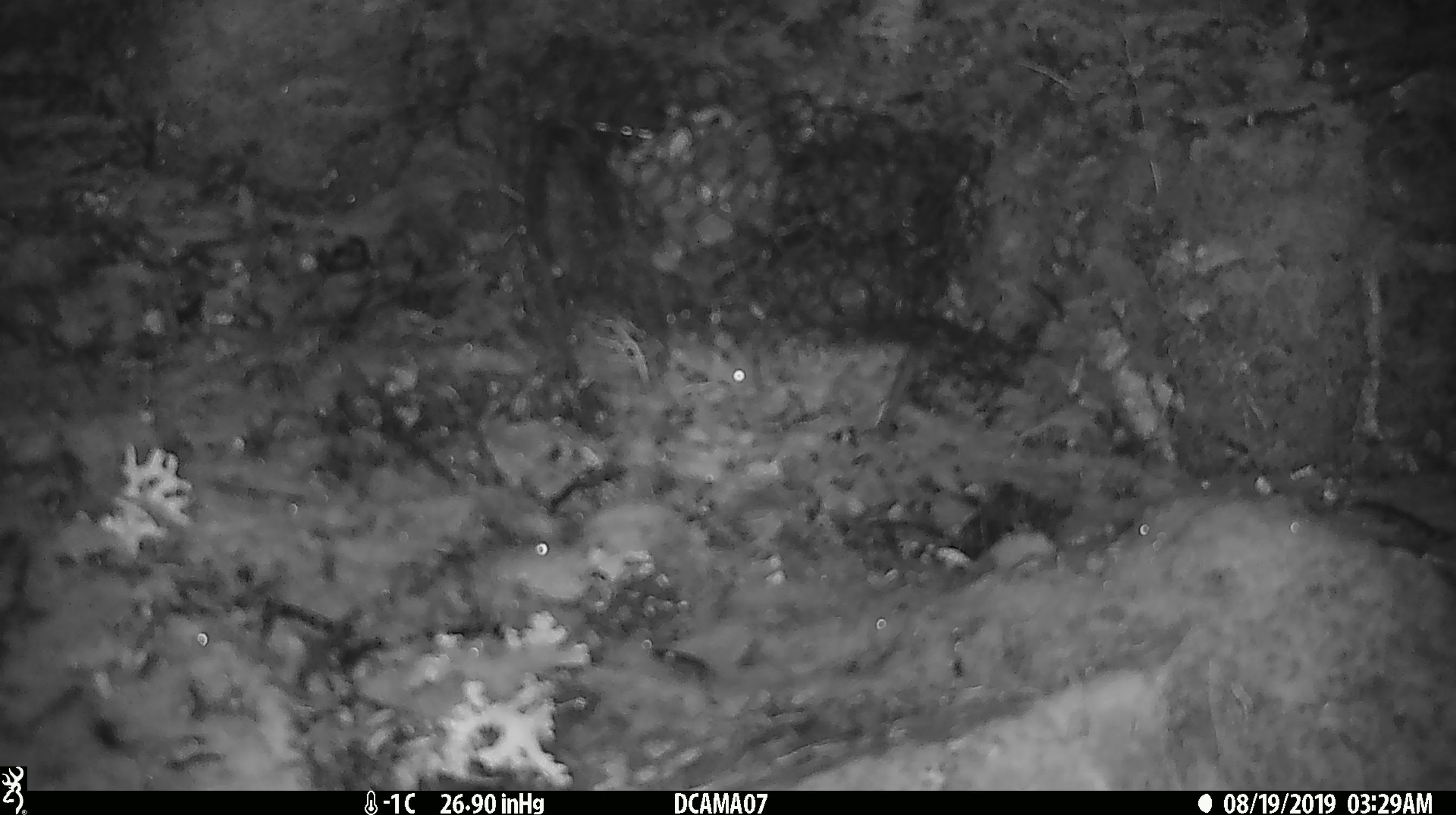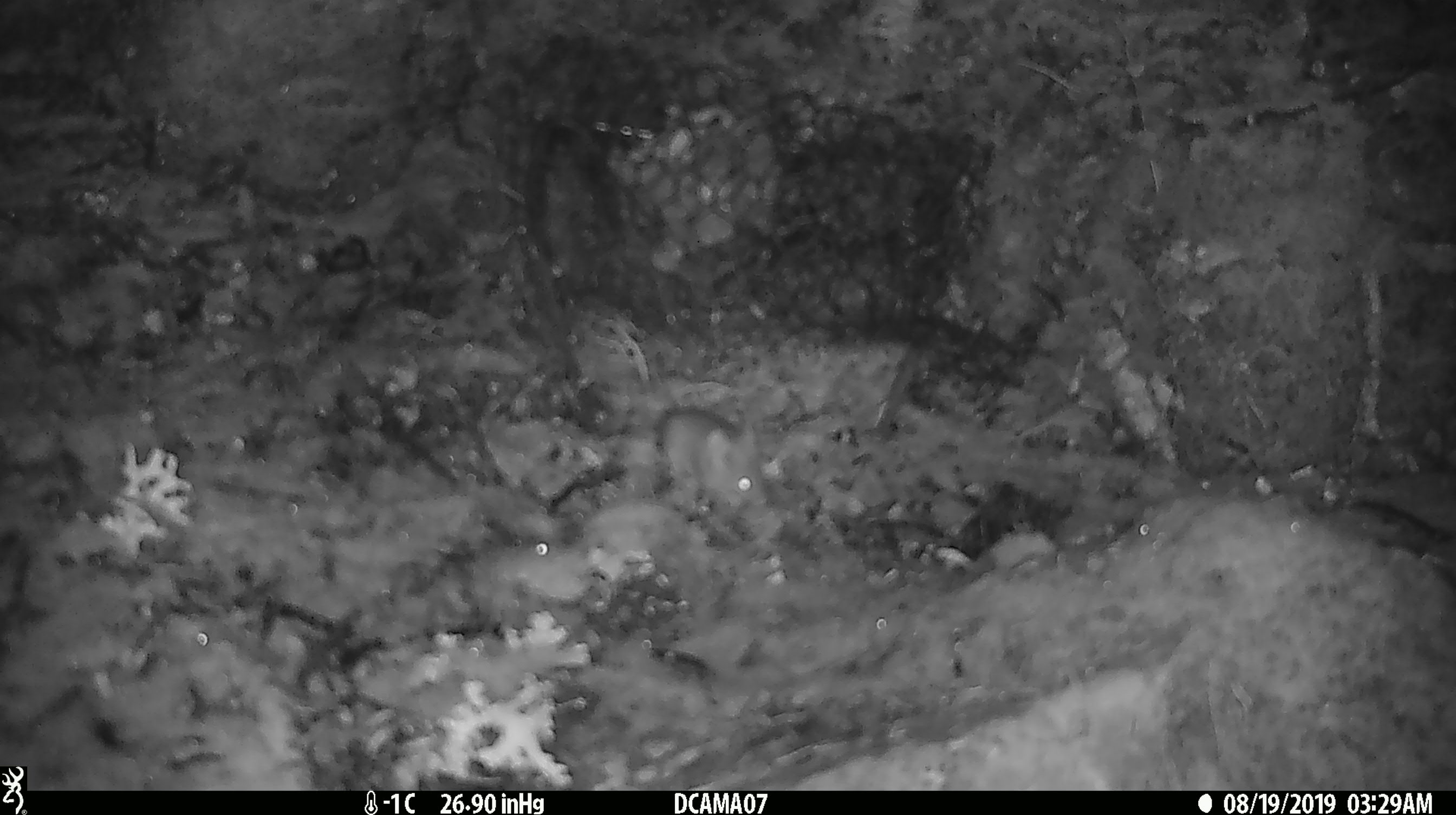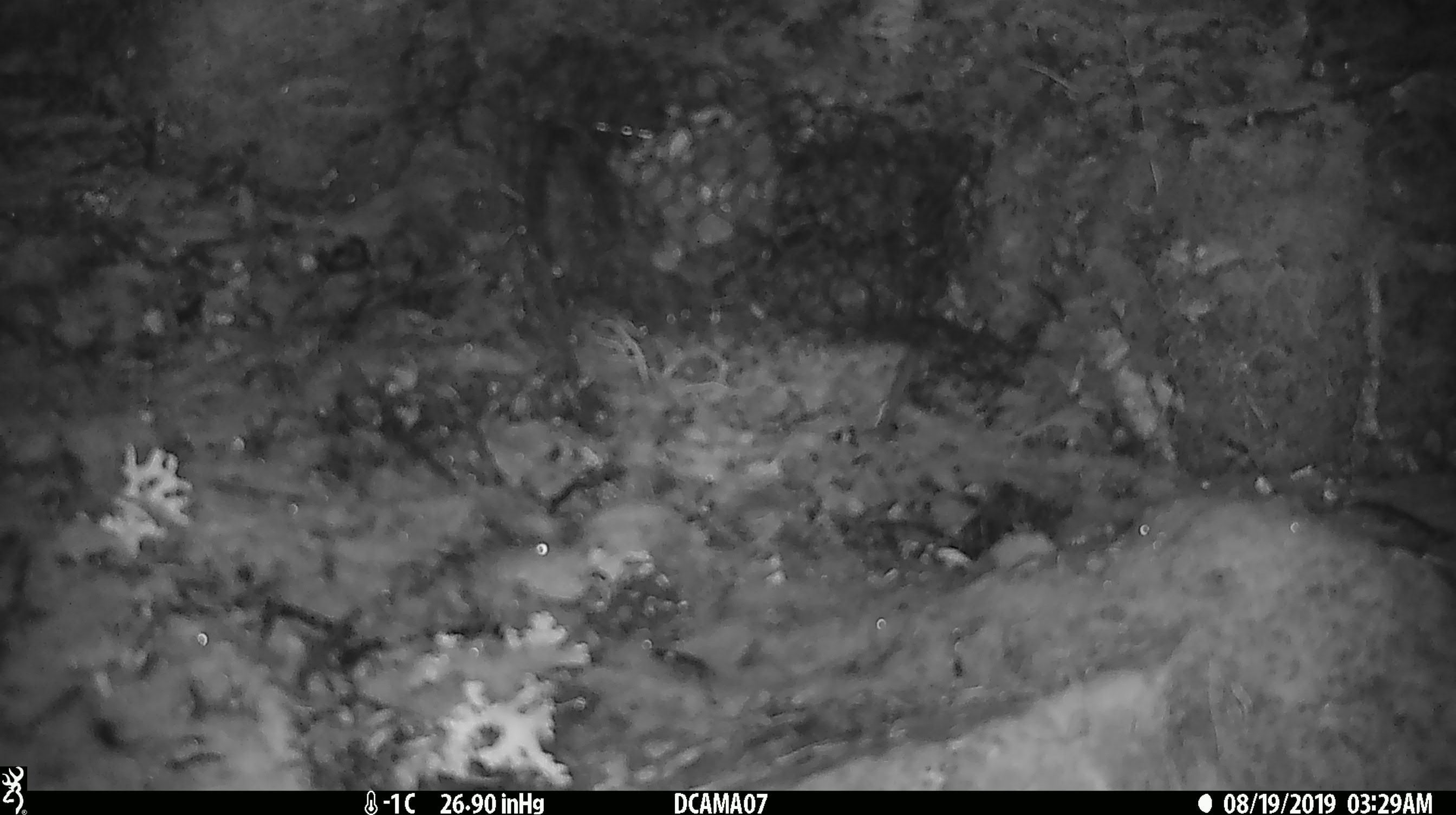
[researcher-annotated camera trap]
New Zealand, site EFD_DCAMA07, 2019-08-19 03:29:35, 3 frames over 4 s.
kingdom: Animalia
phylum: Chordata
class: Mammalia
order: Rodentia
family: Muridae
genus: Mus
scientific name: Mus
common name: mouse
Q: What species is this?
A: Mouse (Mus).